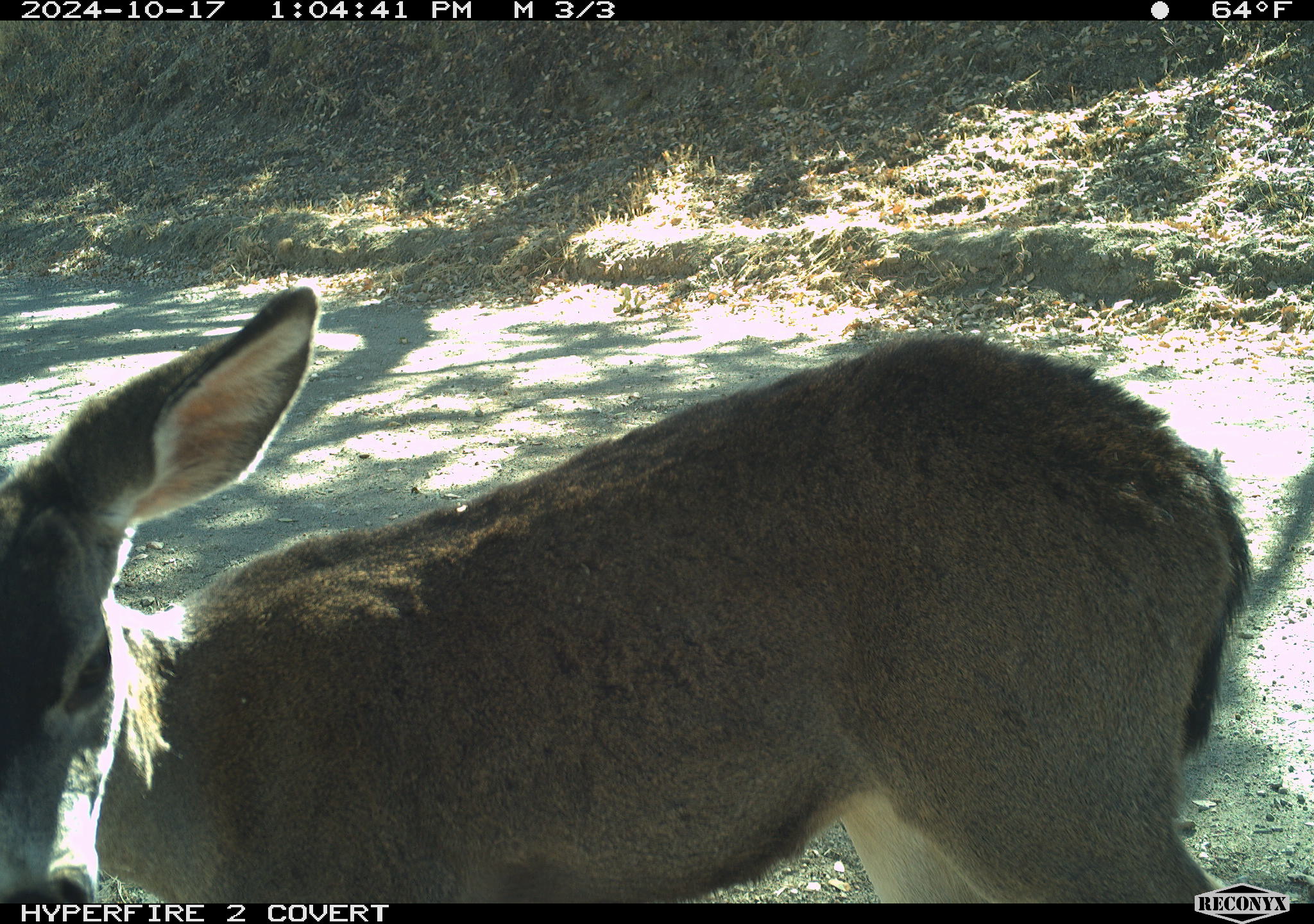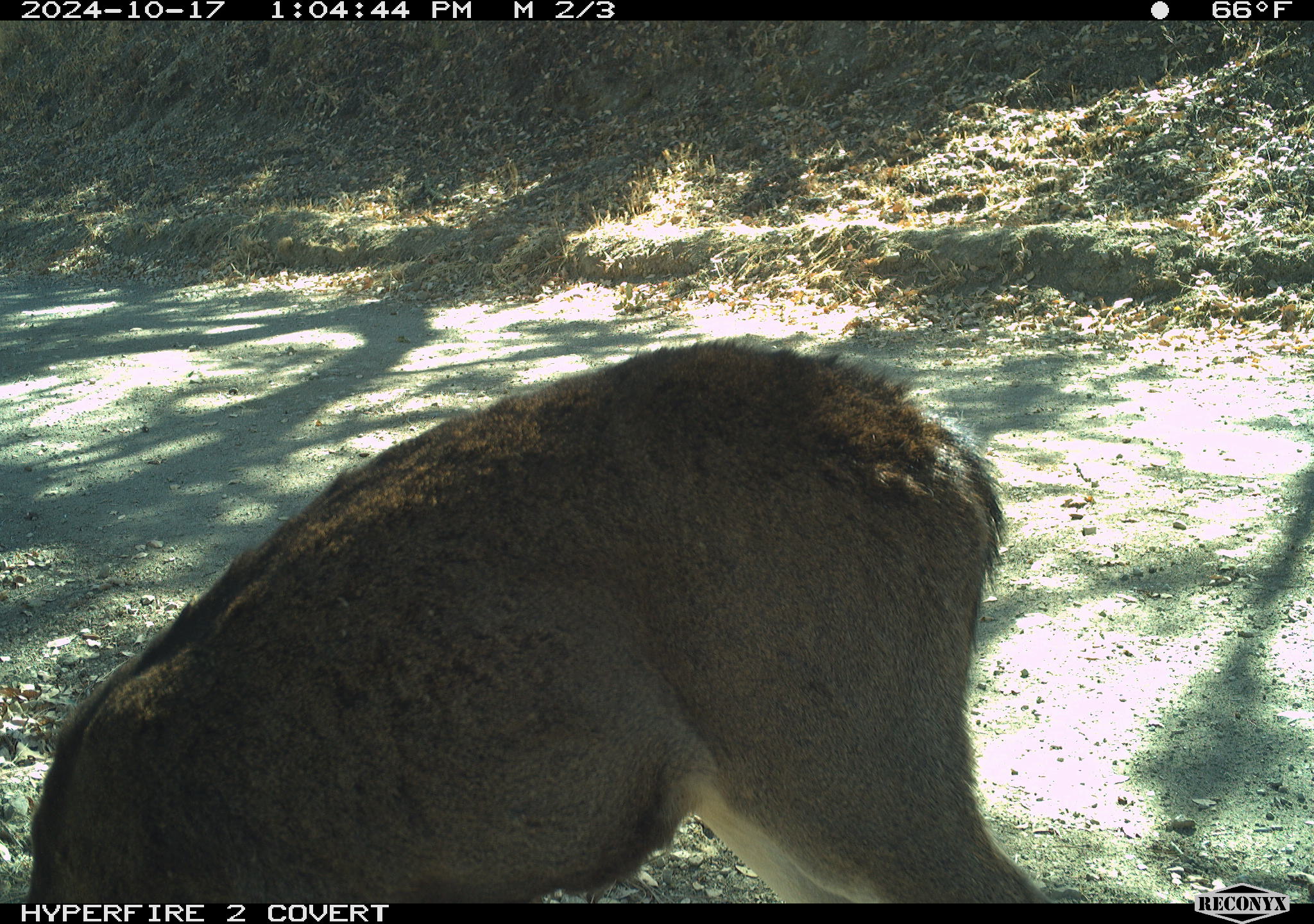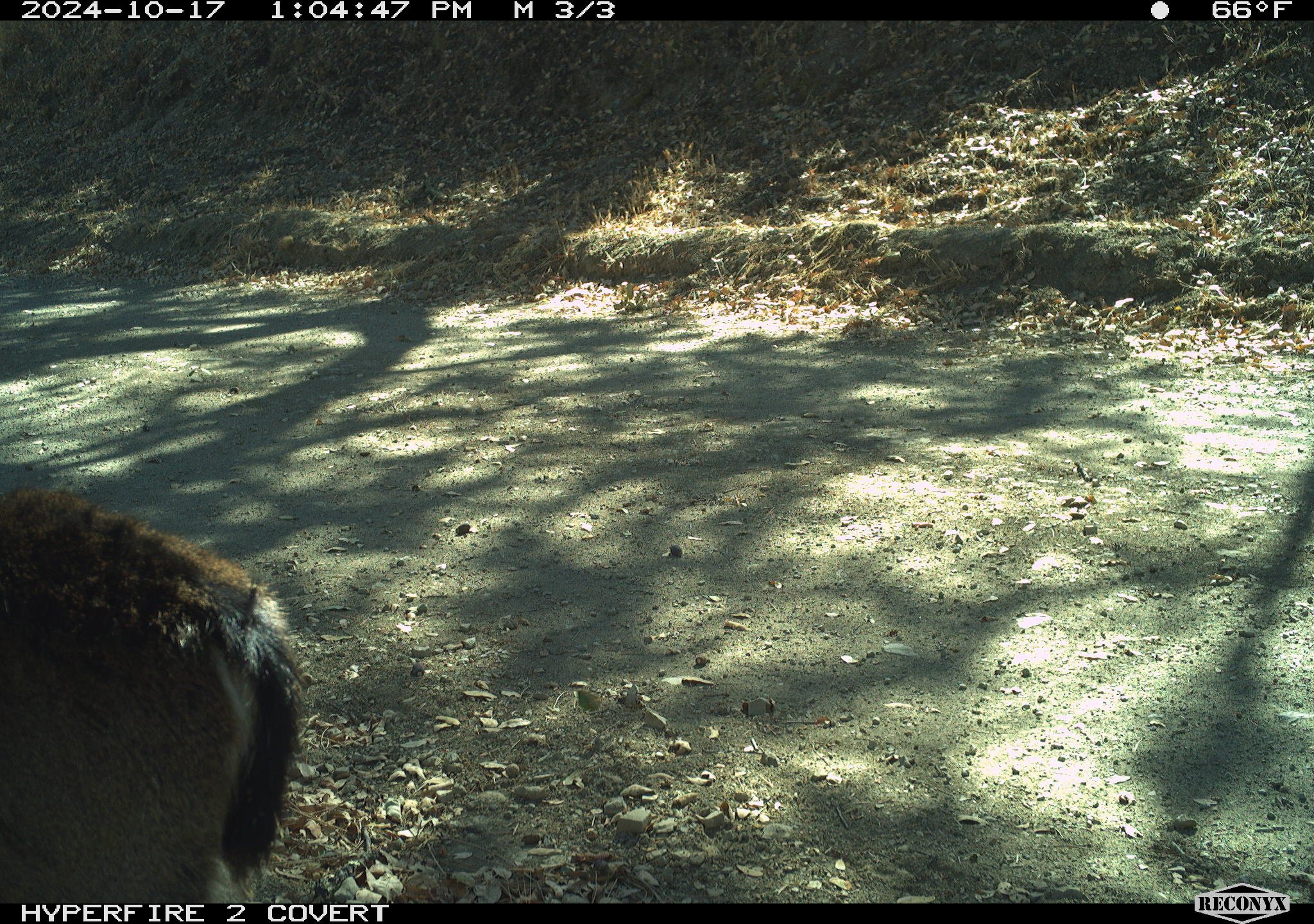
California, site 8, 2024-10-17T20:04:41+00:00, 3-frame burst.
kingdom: Animalia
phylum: Chordata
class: Mammalia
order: Artiodactyla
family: Cervidae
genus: Odocoileus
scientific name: Odocoileus hemionus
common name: mule deer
Mule deer (Odocoileus hemionus).